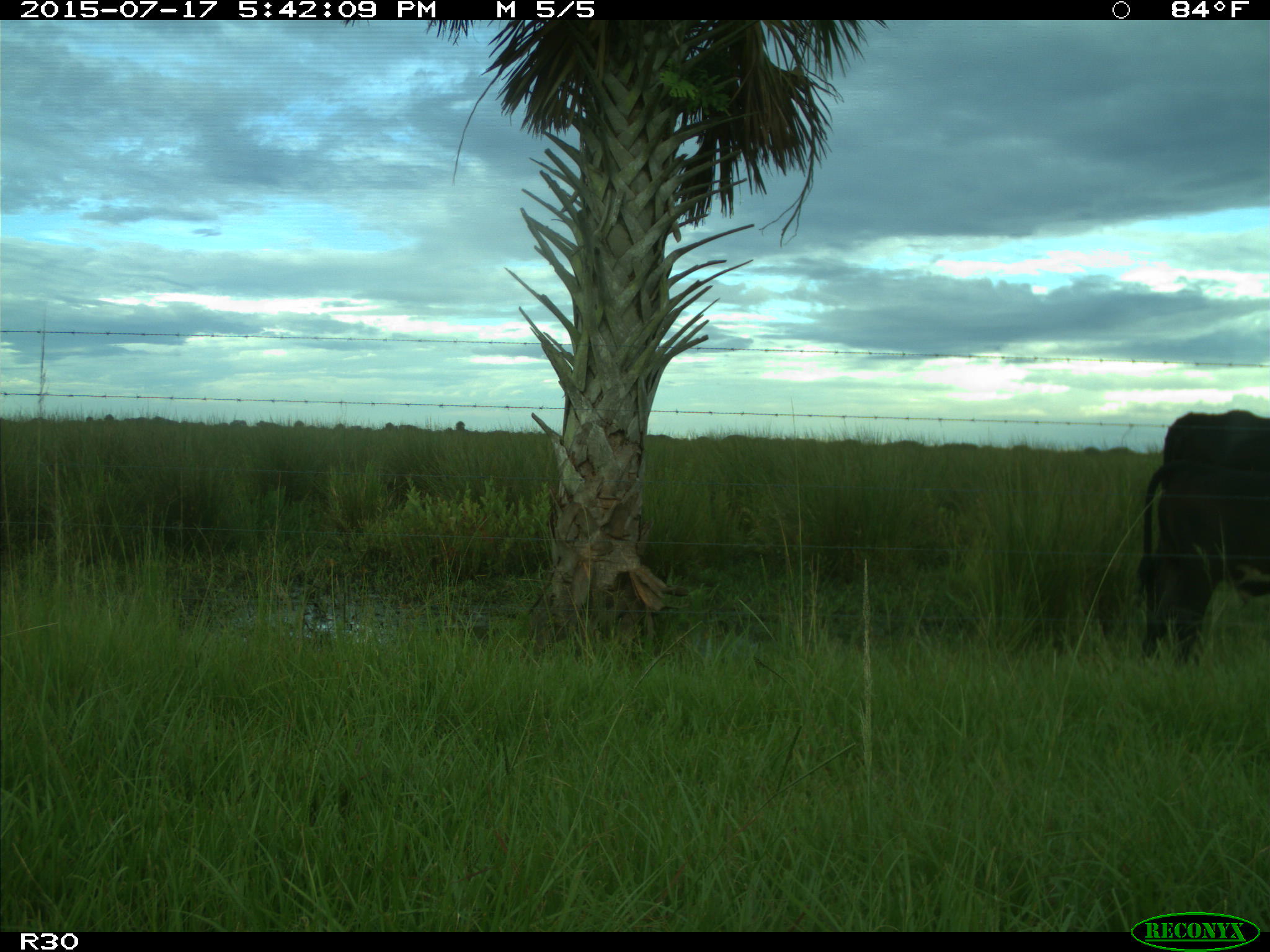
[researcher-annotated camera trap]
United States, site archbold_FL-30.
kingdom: Animalia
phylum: Chordata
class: Mammalia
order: Artiodactyla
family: Bovidae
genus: Bos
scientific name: Bos taurus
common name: domestic cow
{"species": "Bos taurus (domestic cow)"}